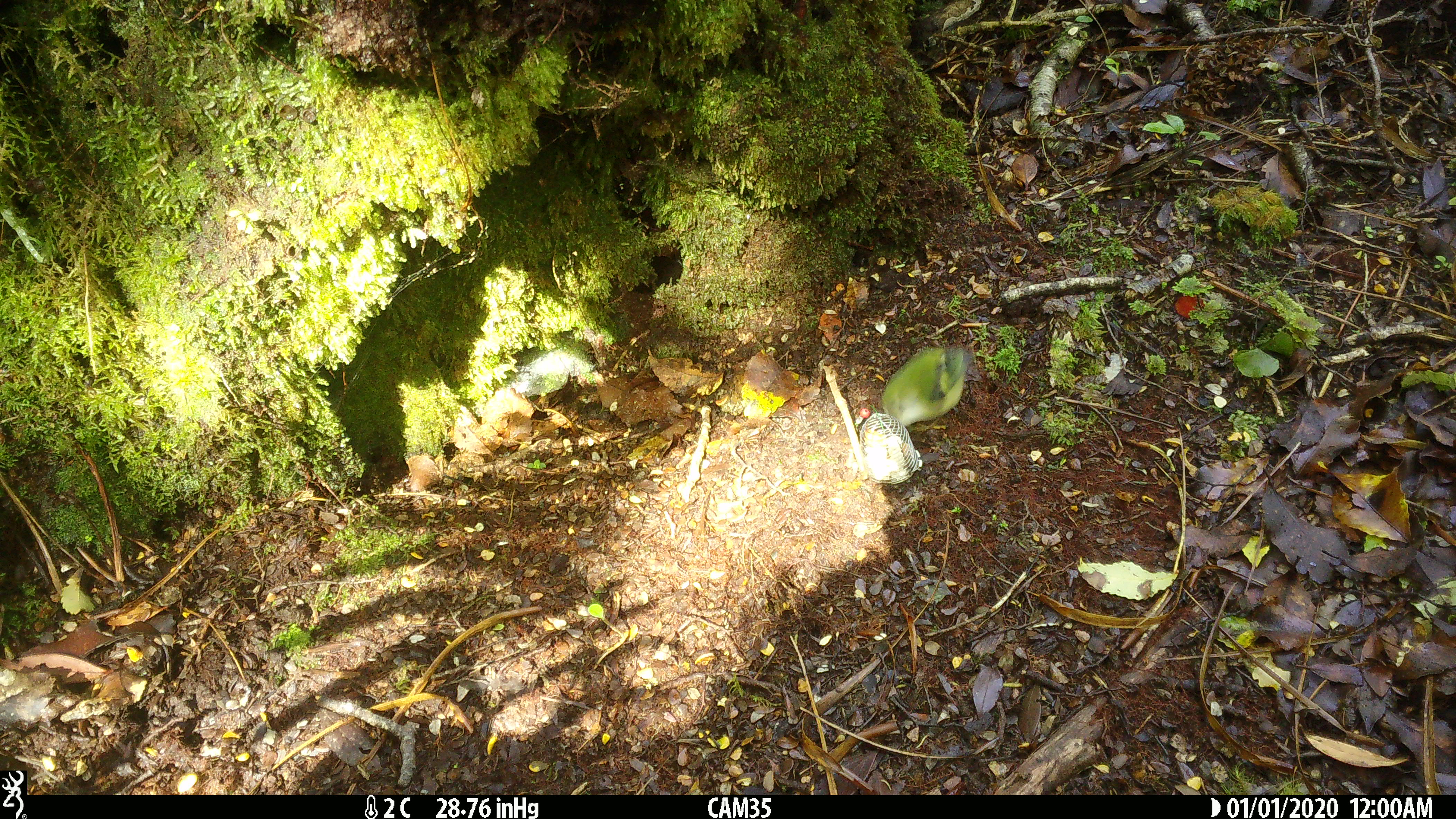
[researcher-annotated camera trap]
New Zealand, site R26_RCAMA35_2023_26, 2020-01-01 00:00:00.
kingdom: Animalia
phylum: Chordata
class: Aves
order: Passeriformes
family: Acanthisittidae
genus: Acanthisitta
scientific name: Acanthisitta chloris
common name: rifleman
Rifleman (Acanthisitta chloris).